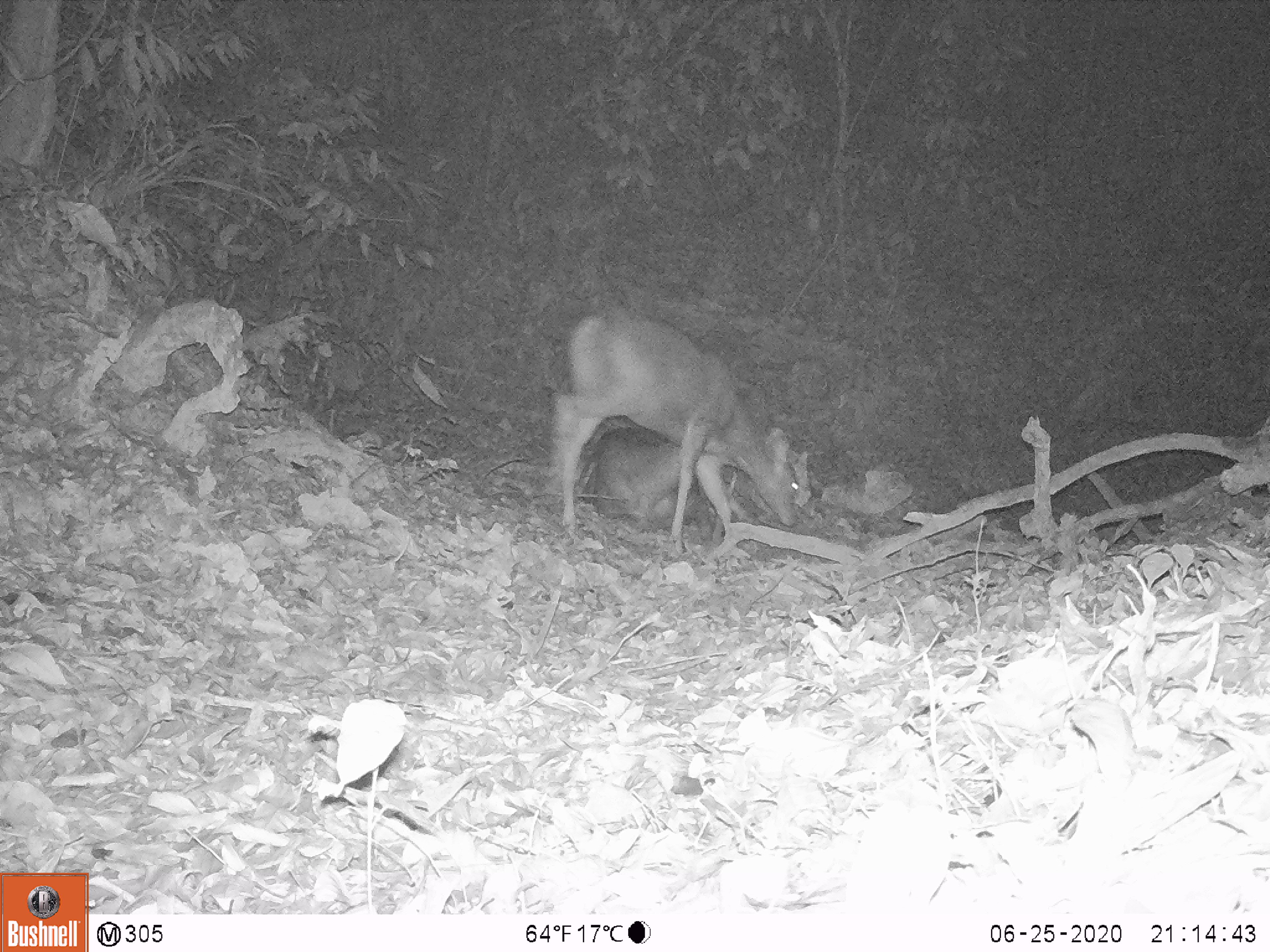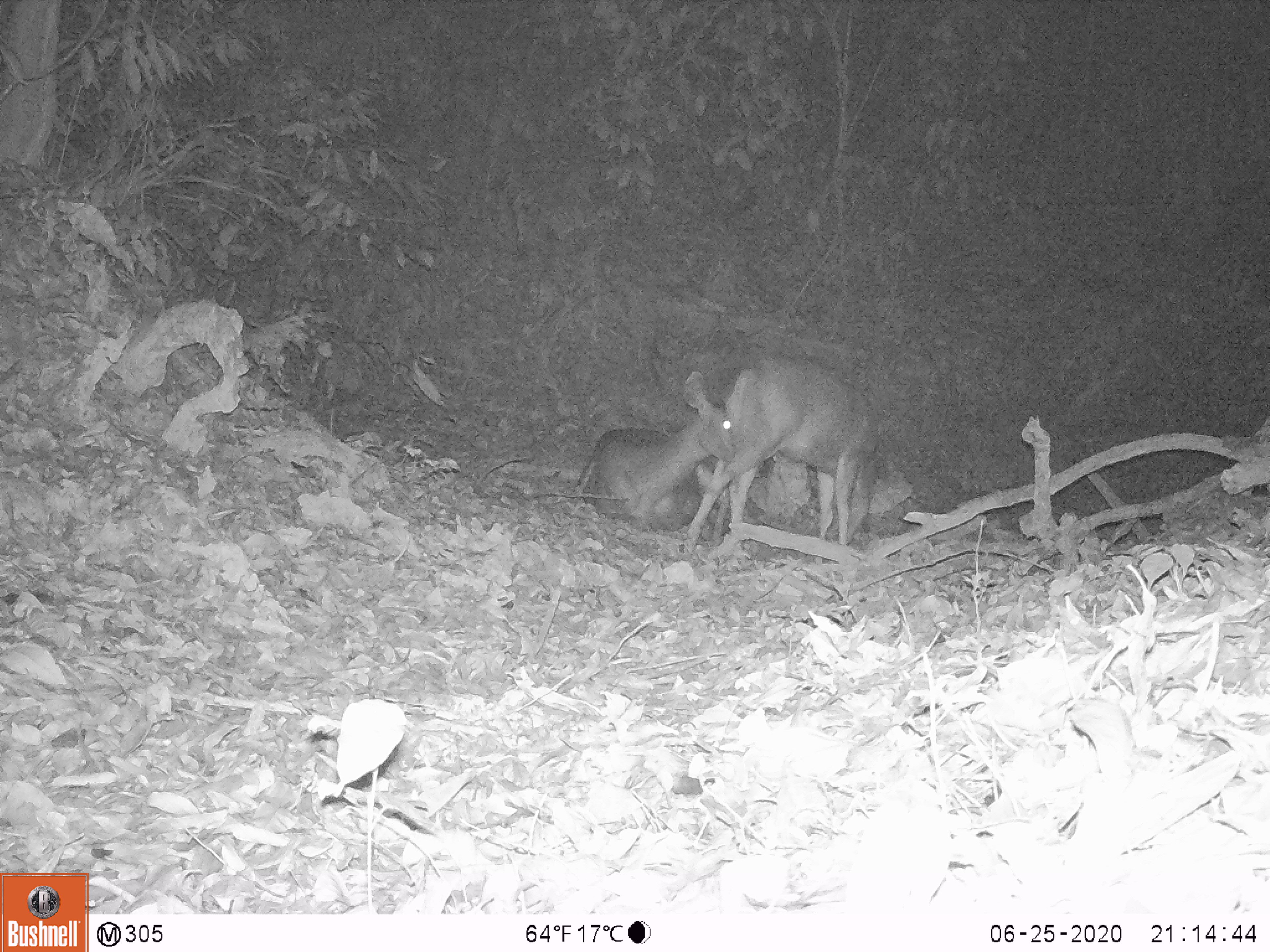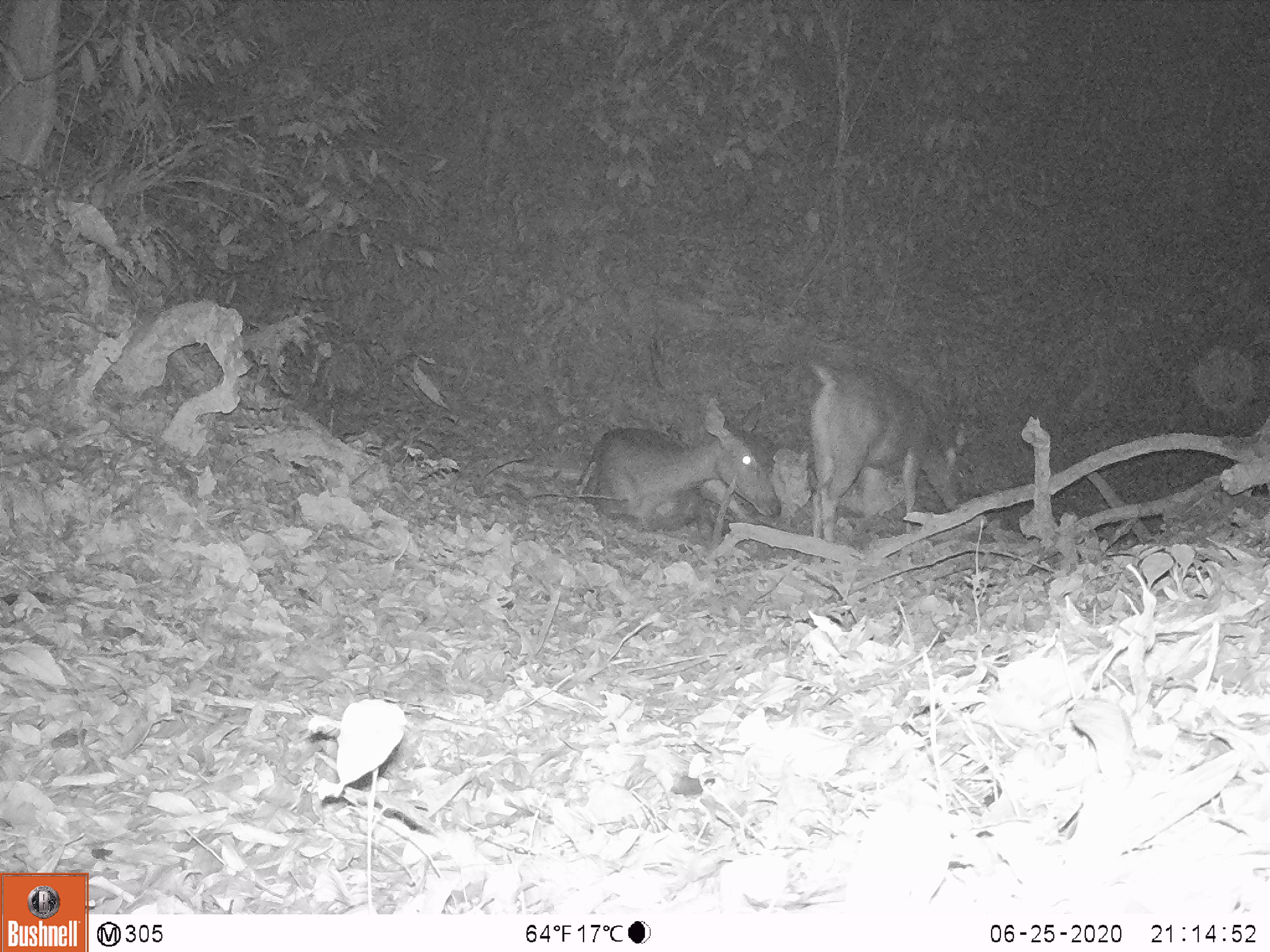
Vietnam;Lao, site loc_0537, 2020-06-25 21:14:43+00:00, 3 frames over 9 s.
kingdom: Animalia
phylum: Chordata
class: Mammalia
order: Artiodactyla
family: Cervidae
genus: Rusa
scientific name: Rusa unicolor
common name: sambar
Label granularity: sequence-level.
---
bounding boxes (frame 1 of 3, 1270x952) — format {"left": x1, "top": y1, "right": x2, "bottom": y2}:
sambar: {"left": 550, "top": 309, "right": 799, "bottom": 552}; {"left": 580, "top": 427, "right": 713, "bottom": 541}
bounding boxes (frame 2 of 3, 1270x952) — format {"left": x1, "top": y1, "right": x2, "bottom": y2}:
sambar: {"left": 686, "top": 355, "right": 878, "bottom": 551}; {"left": 579, "top": 370, "right": 733, "bottom": 533}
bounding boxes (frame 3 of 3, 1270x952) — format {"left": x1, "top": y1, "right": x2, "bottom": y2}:
sambar: {"left": 808, "top": 357, "right": 964, "bottom": 563}; {"left": 578, "top": 404, "right": 781, "bottom": 533}